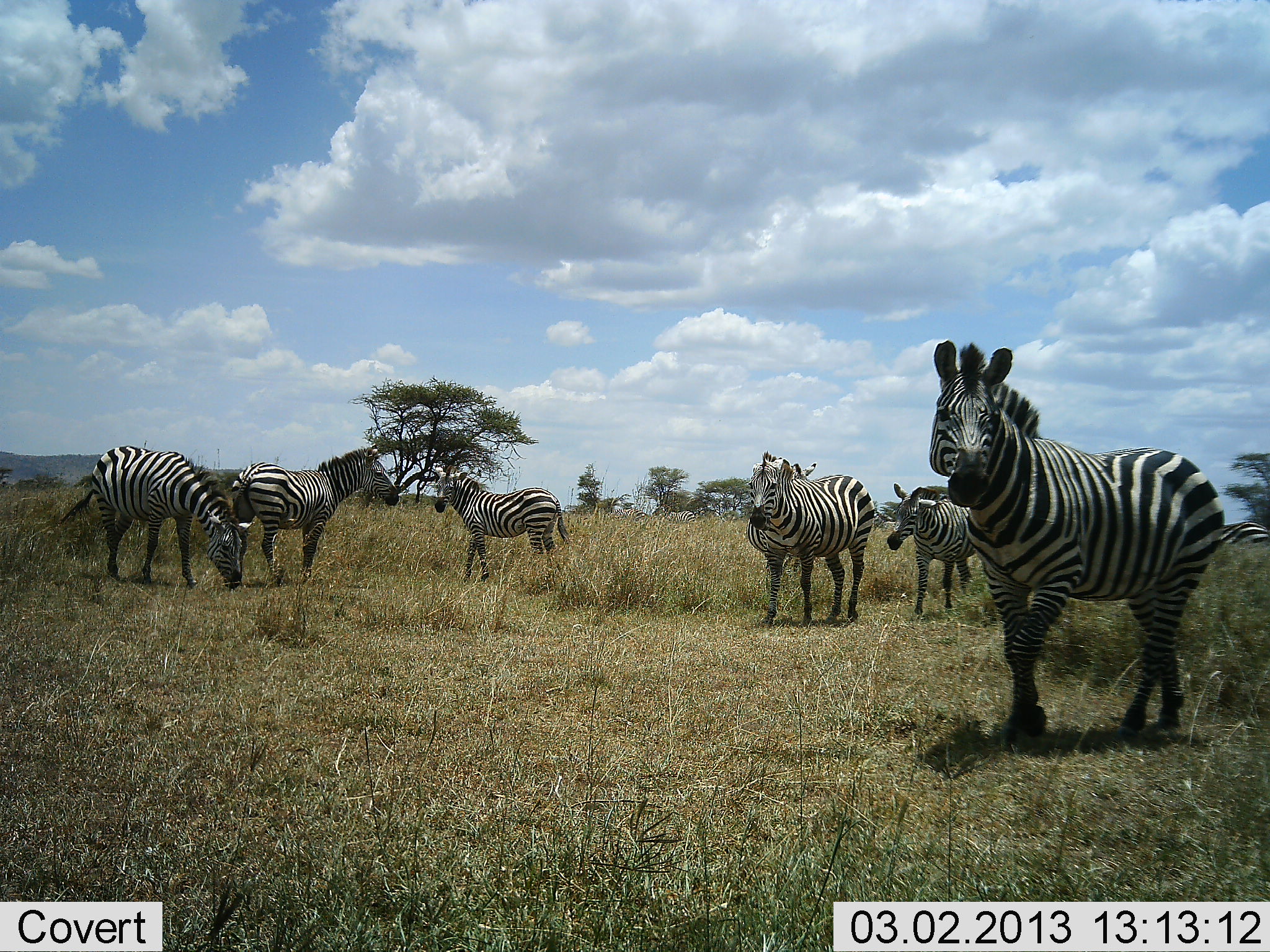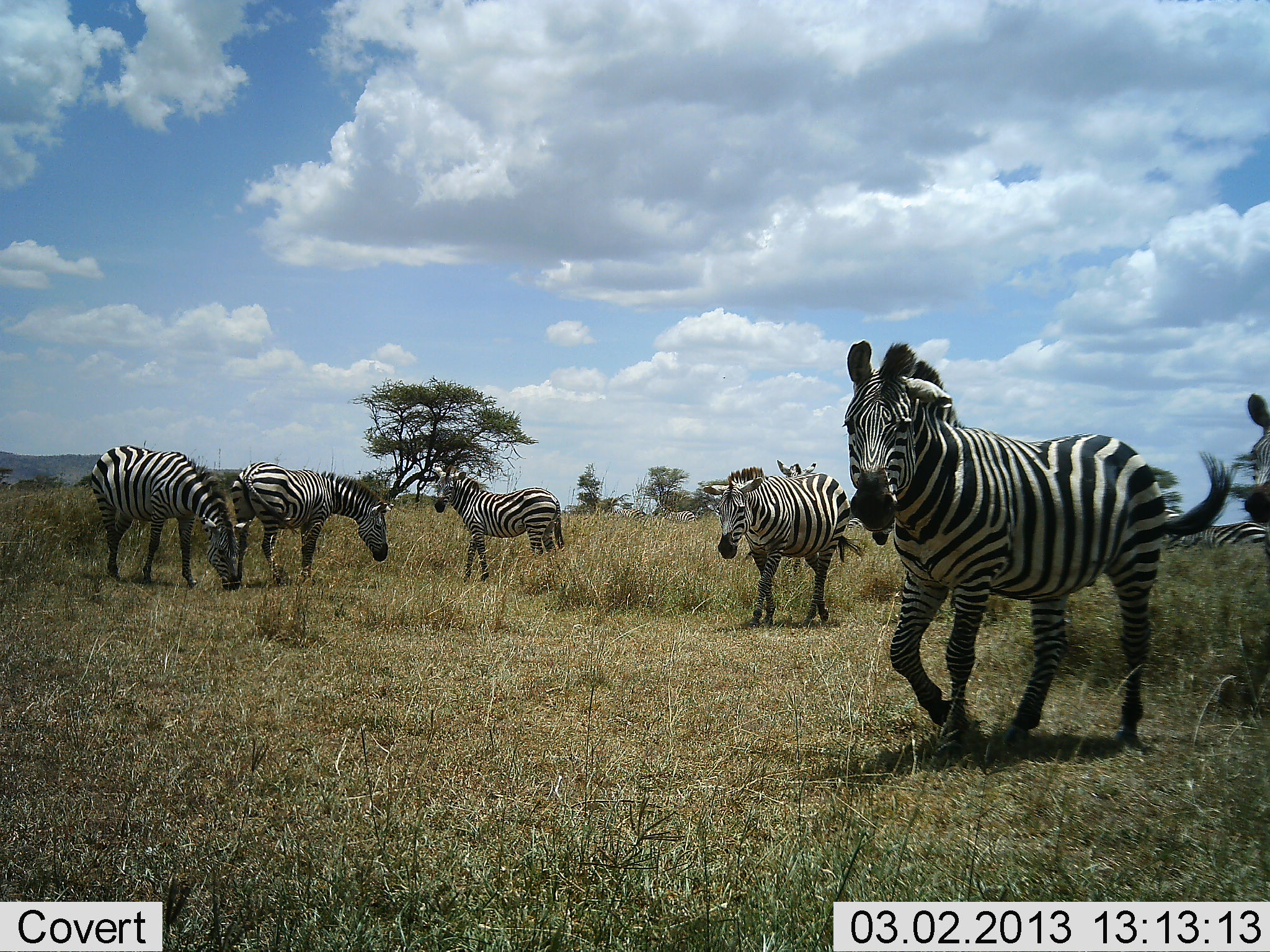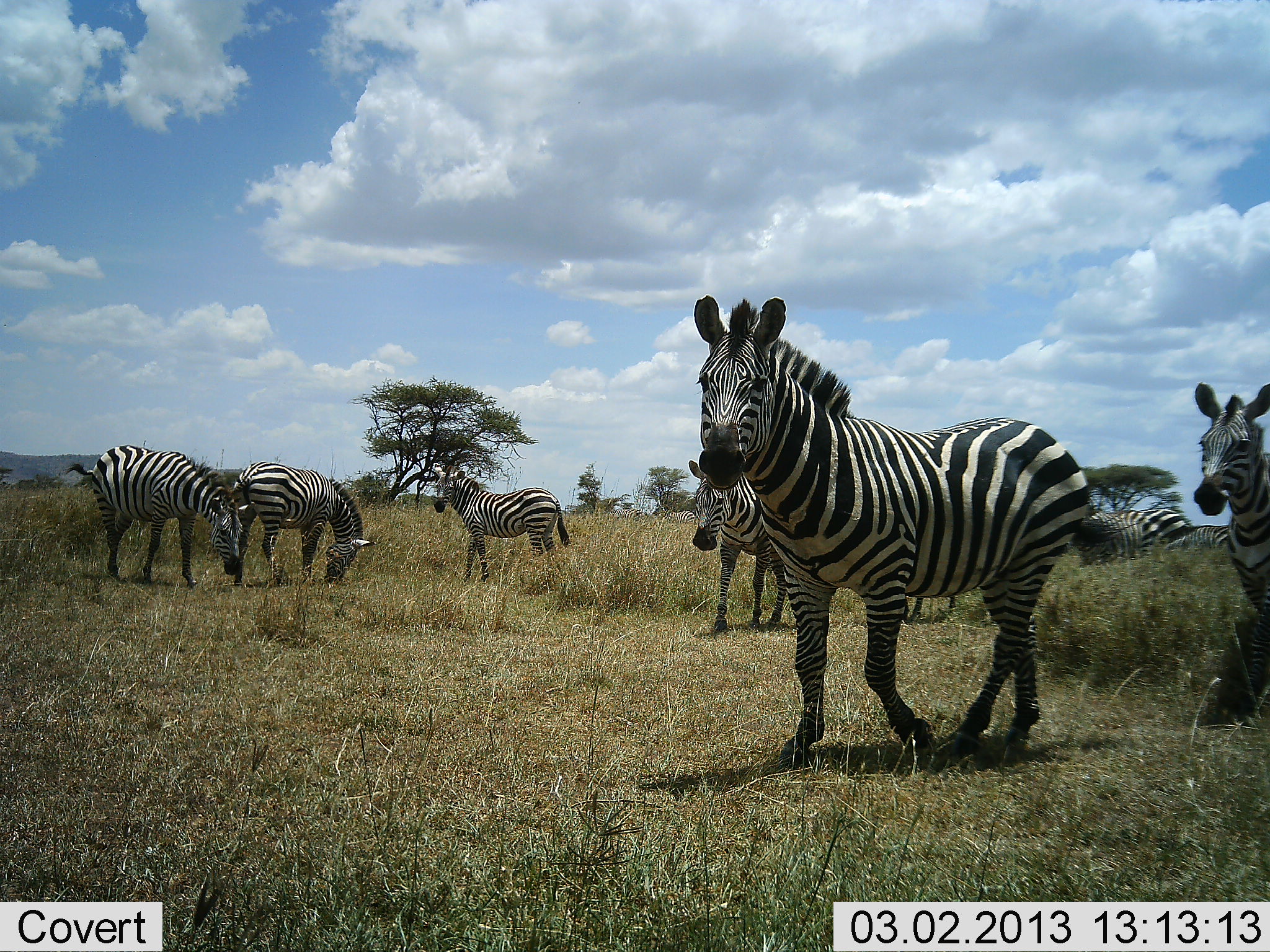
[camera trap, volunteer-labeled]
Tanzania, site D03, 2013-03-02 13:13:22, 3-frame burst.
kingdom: Animalia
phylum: Chordata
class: Mammalia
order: Perissodactyla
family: Equidae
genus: Equus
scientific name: Equus quagga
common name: plains zebra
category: zebra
Zebra (plains zebra) (Equus quagga), count 8. Behavior (volunteer vote fractions): standing 59%, resting 5%, moving 86%, interacting 0%. Young present (vote fraction): 0%. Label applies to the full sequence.